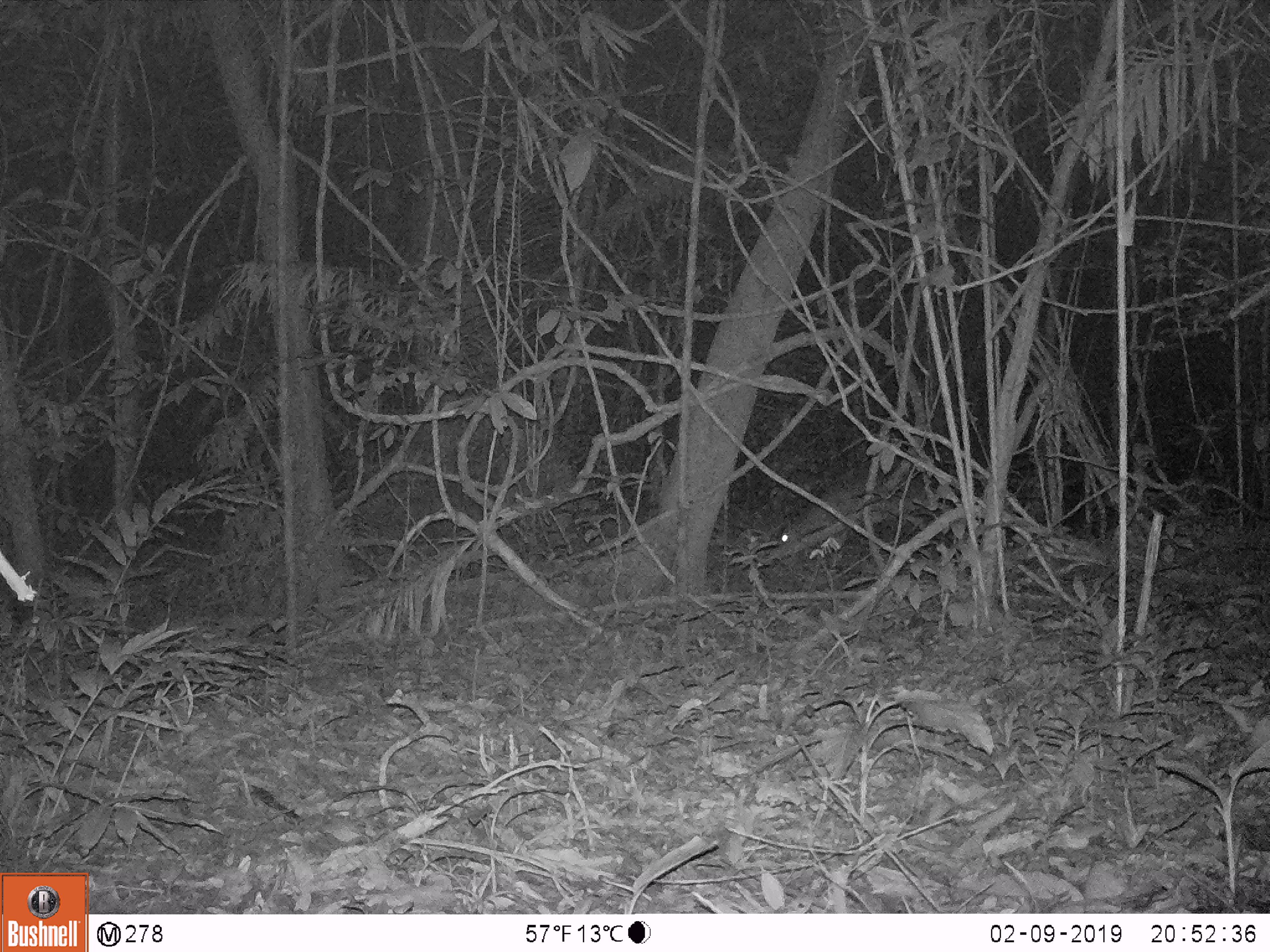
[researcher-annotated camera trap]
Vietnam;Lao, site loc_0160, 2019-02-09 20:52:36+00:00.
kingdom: Animalia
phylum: Chordata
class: Mammalia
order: Artiodactyla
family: Cervidae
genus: Muntiacus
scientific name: Muntiacus vuquangensis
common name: large-antlered muntjac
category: large antlered muntjac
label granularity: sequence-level